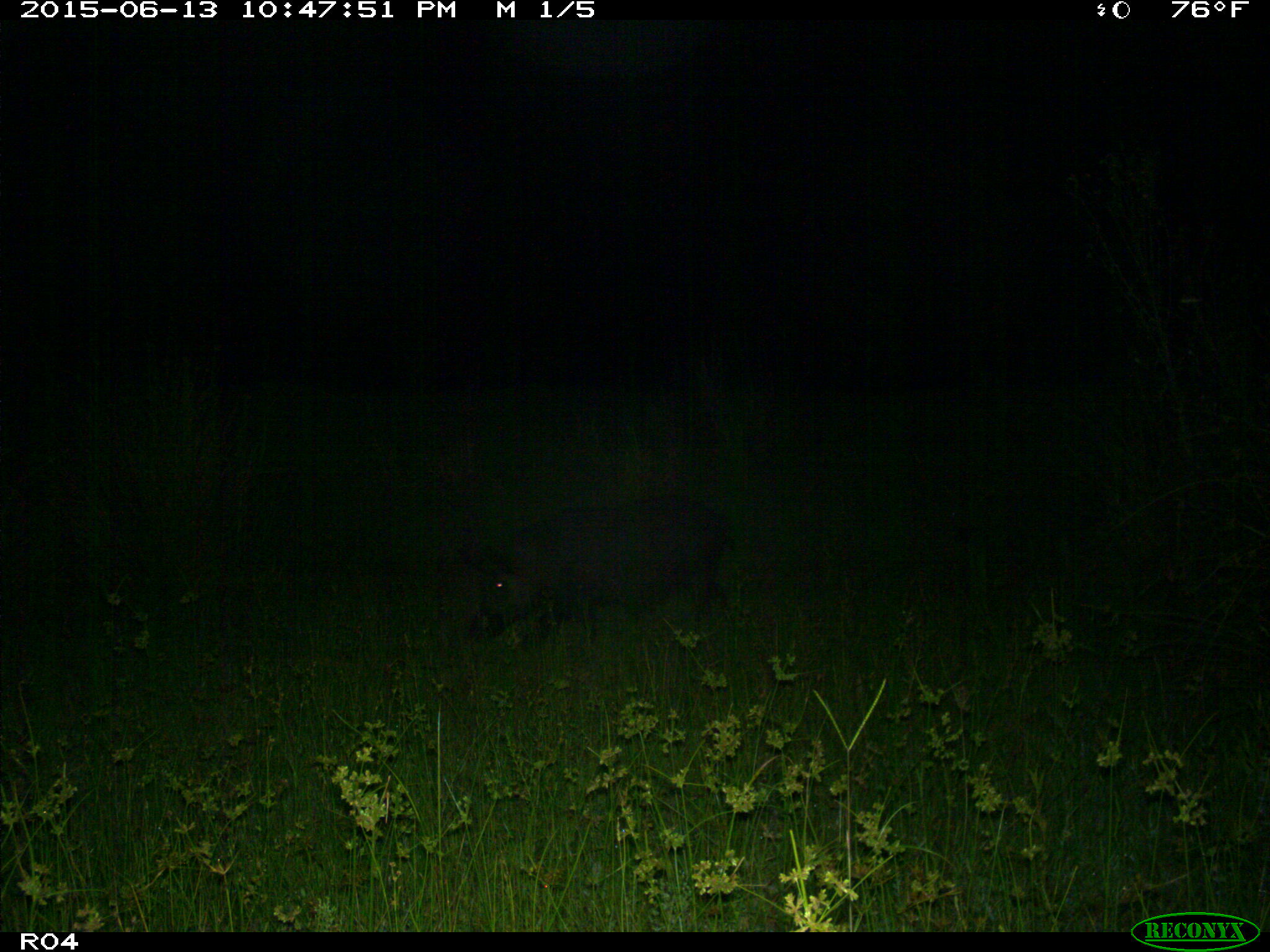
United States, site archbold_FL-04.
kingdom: Animalia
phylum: Chordata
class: Mammalia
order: Artiodactyla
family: Suidae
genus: Sus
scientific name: Sus scrofa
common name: wild boar